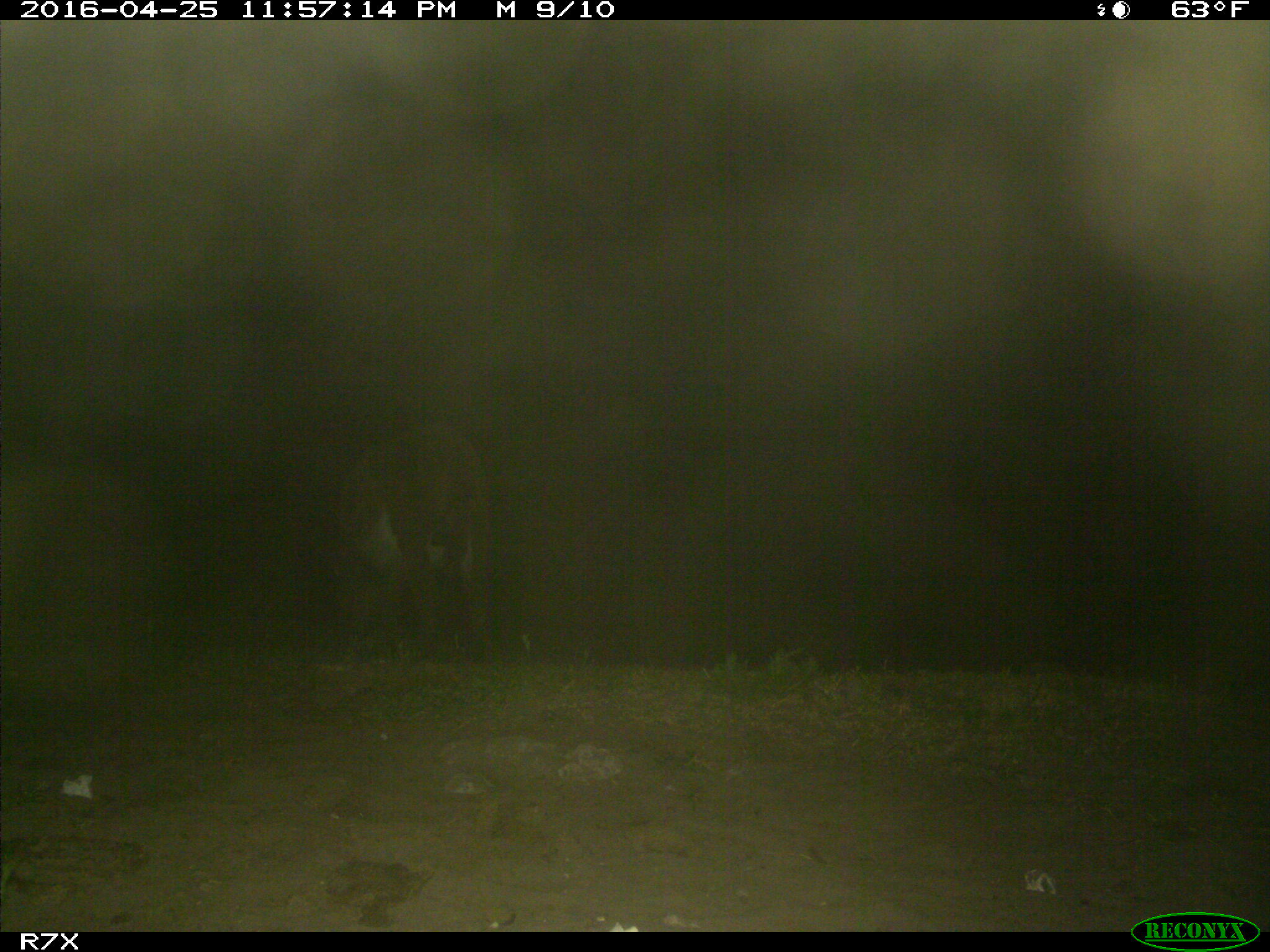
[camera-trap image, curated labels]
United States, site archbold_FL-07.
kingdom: Animalia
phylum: Chordata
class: Mammalia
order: Artiodactyla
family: Bovidae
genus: Bos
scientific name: Bos taurus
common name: domestic cow